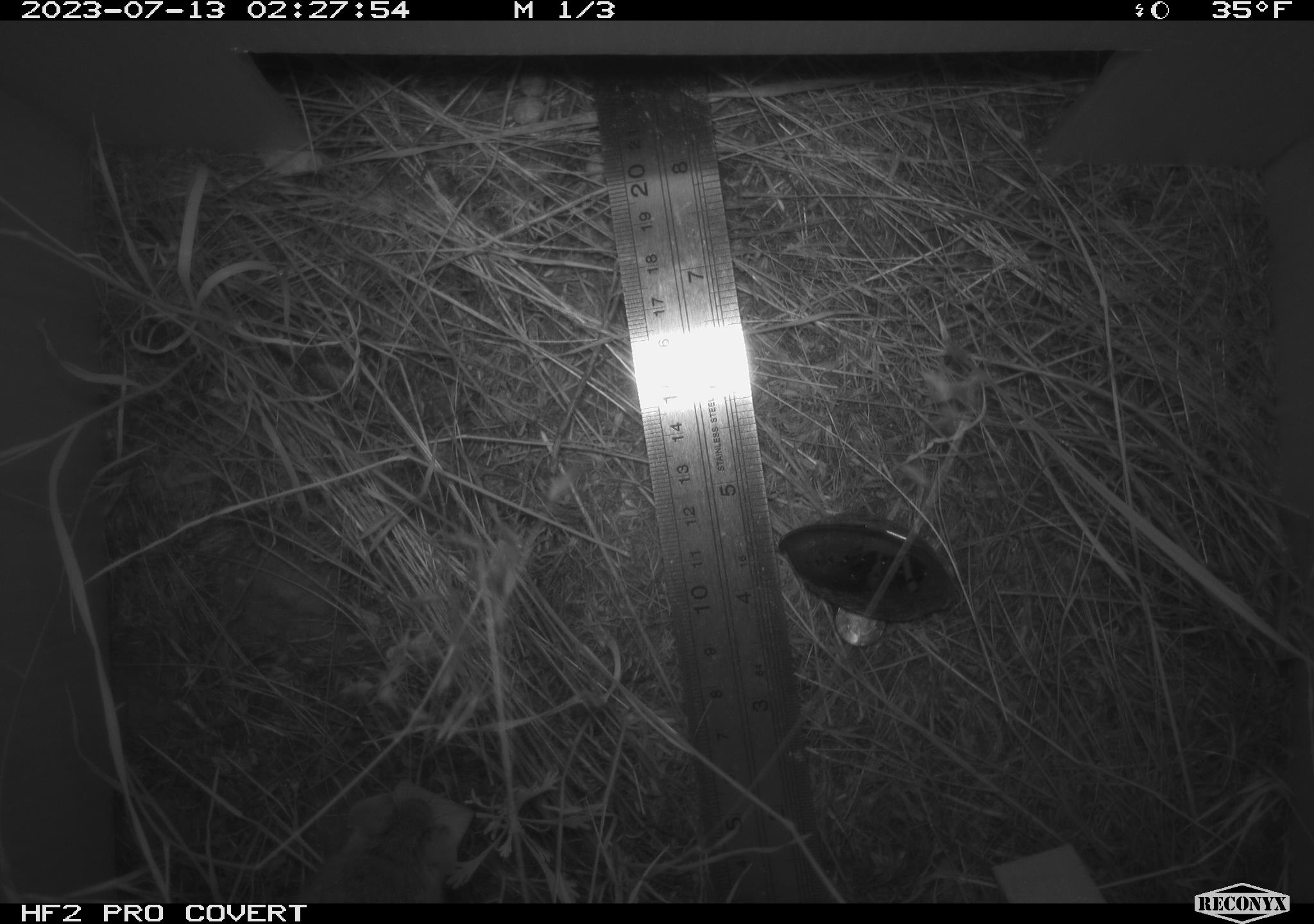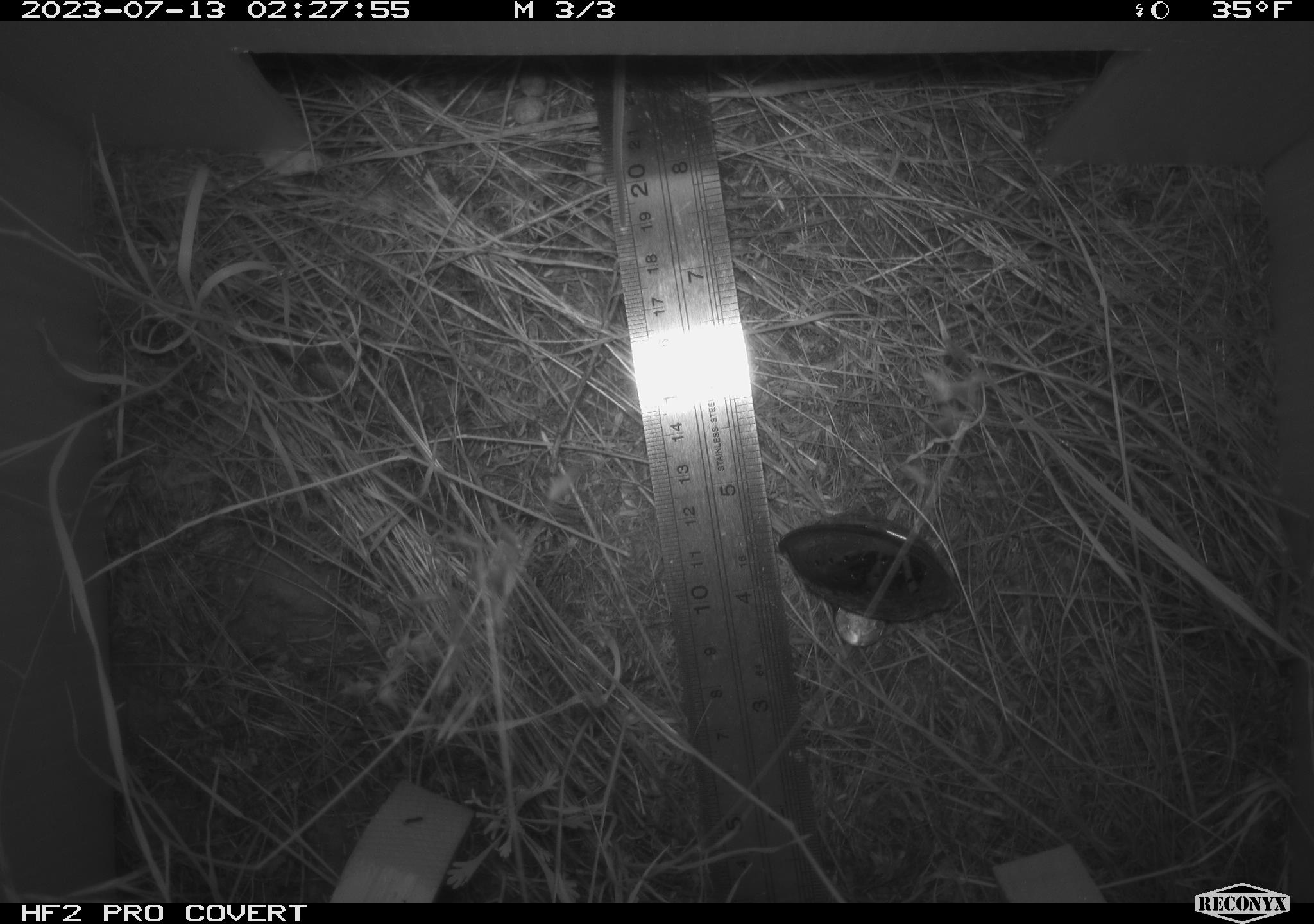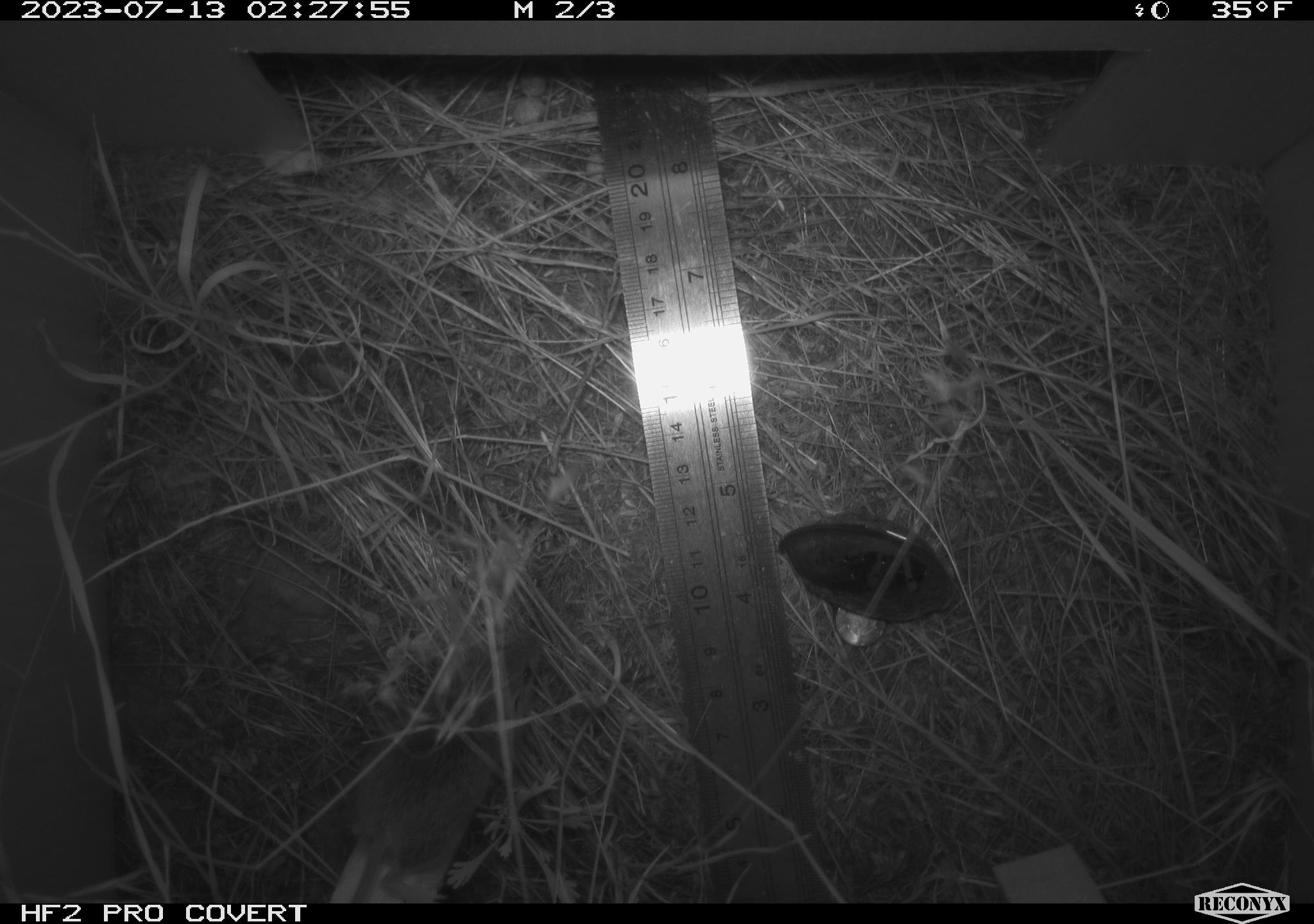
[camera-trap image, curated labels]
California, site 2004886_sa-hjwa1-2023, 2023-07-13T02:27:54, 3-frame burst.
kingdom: Animalia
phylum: Chordata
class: Mammalia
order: Rodentia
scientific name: Rodentia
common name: mouse species